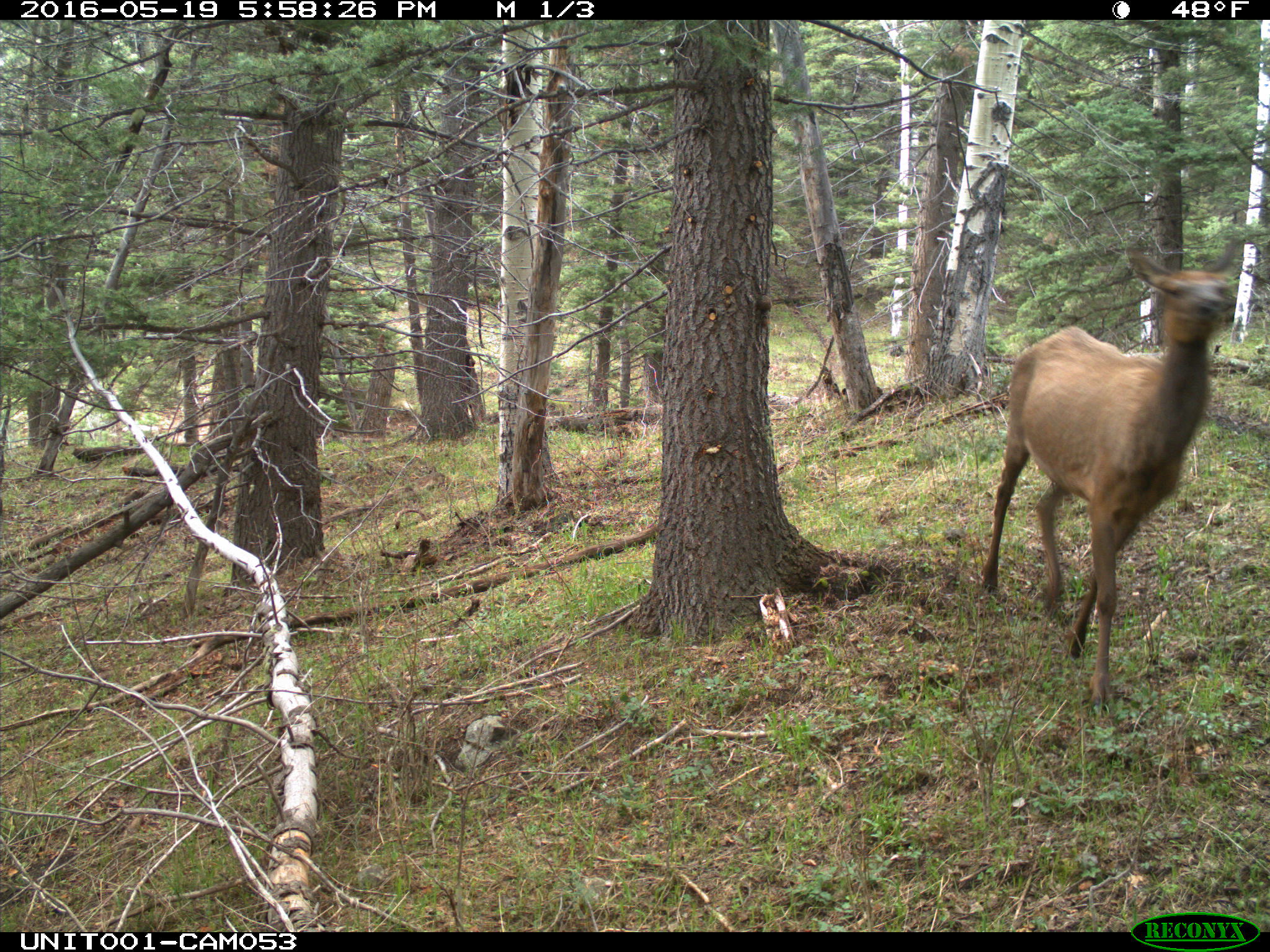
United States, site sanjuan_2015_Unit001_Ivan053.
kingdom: Animalia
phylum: Chordata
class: Mammalia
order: Artiodactyla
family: Cervidae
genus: Cervus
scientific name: Cervus elaphus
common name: red deer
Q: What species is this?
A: Cervus elaphus (red deer).